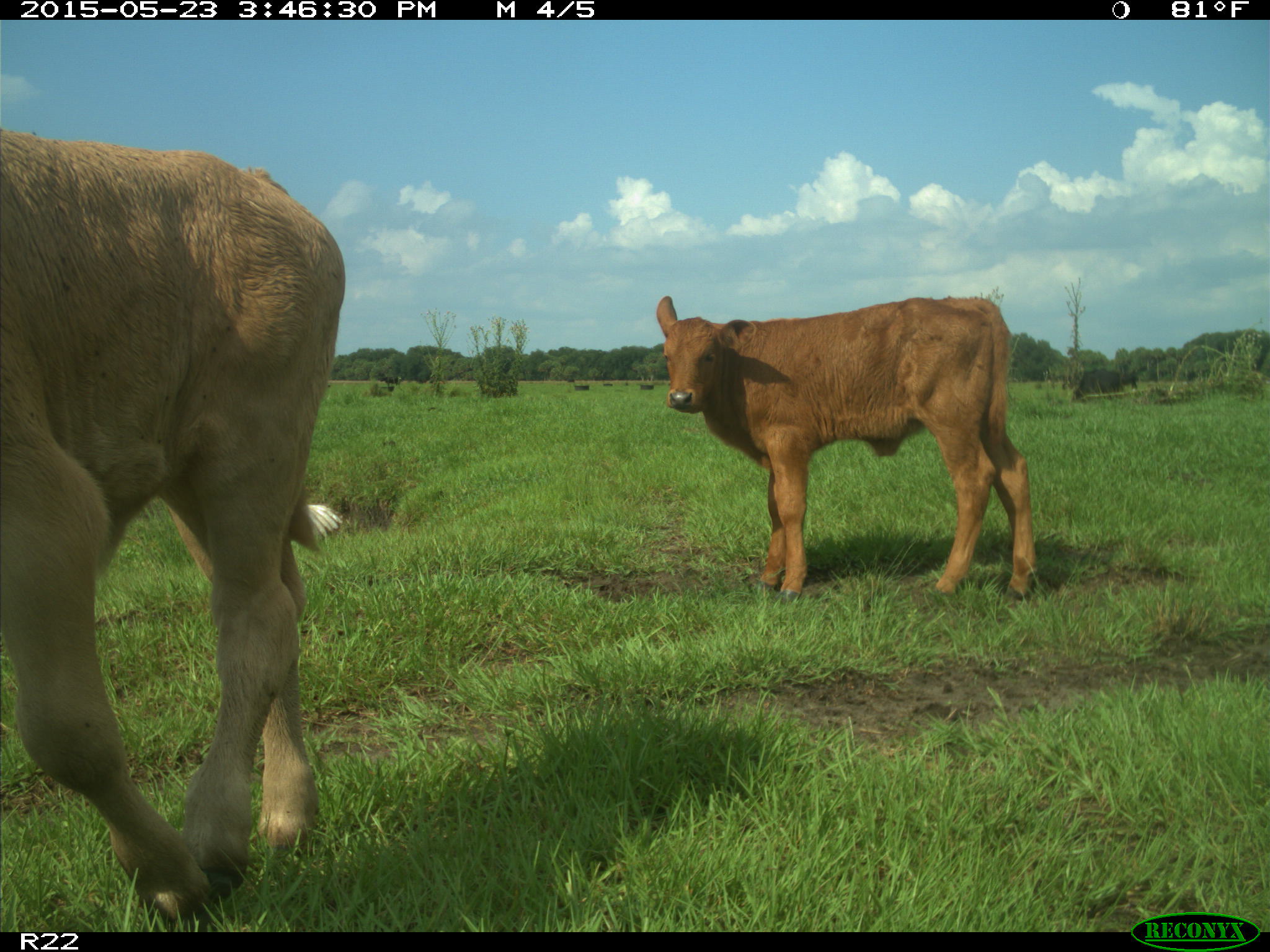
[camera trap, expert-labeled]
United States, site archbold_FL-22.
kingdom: Animalia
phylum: Chordata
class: Mammalia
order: Artiodactyla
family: Bovidae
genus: Bos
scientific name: Bos taurus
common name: domestic cow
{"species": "Bos taurus (domestic cow)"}